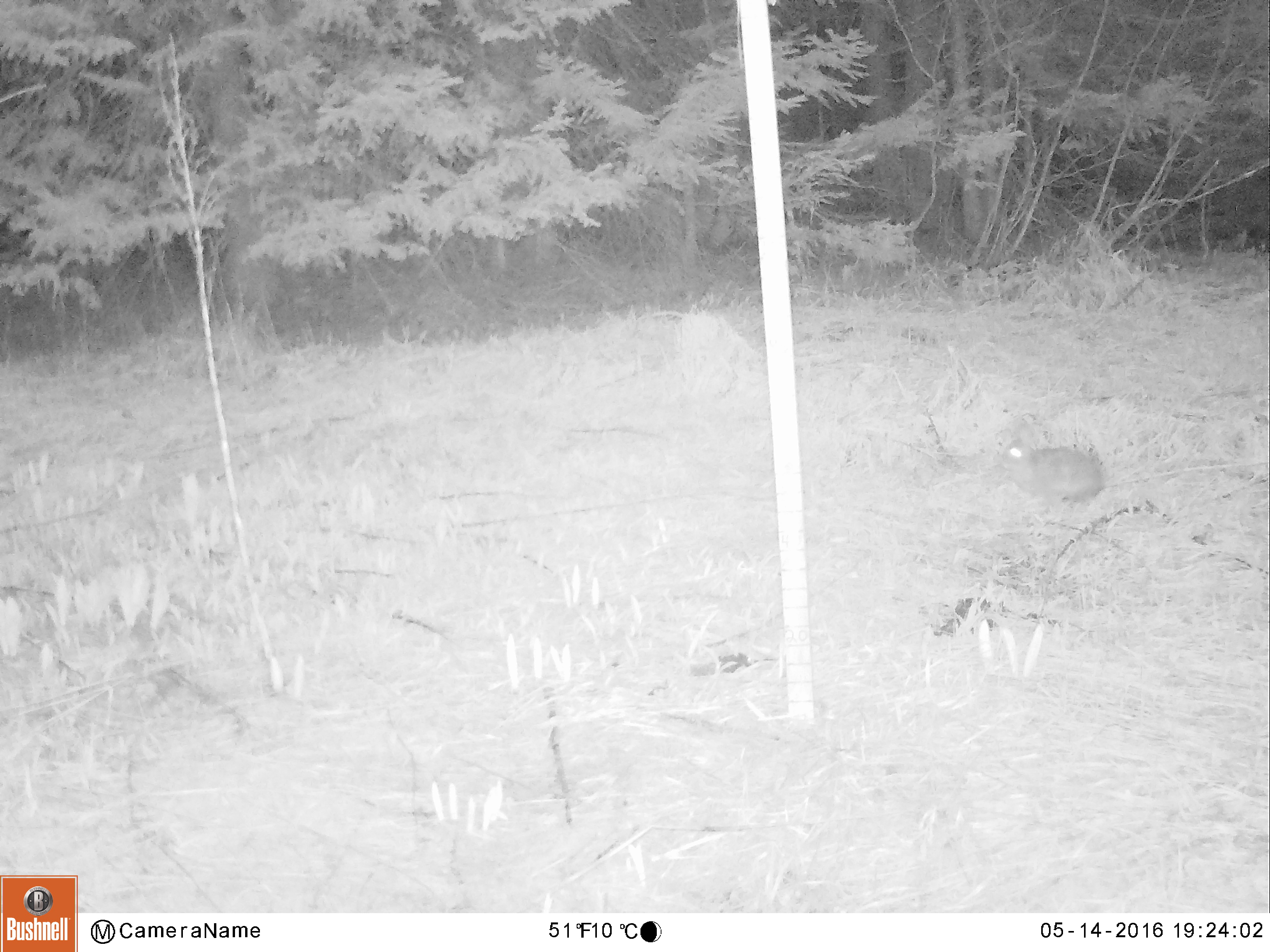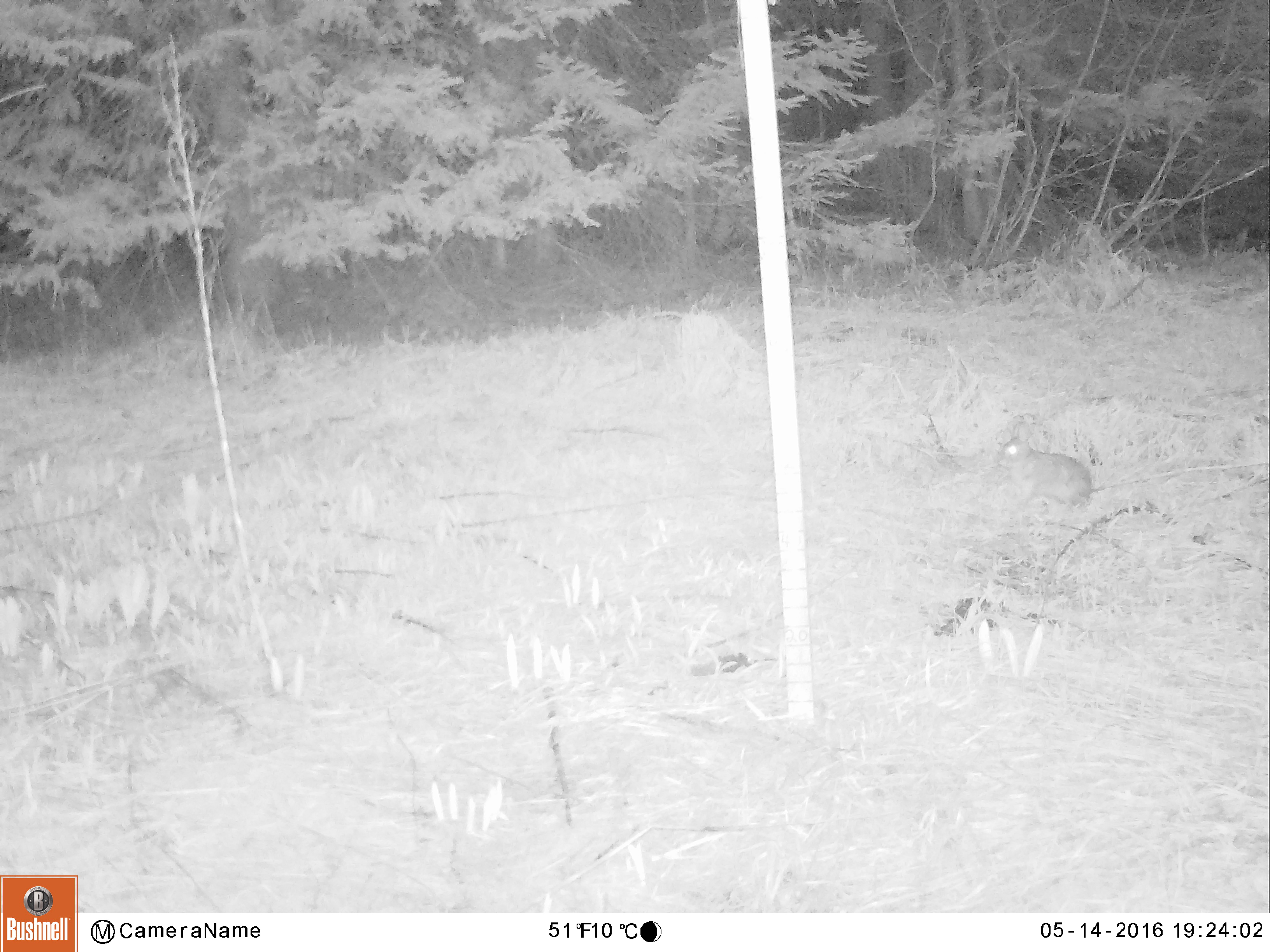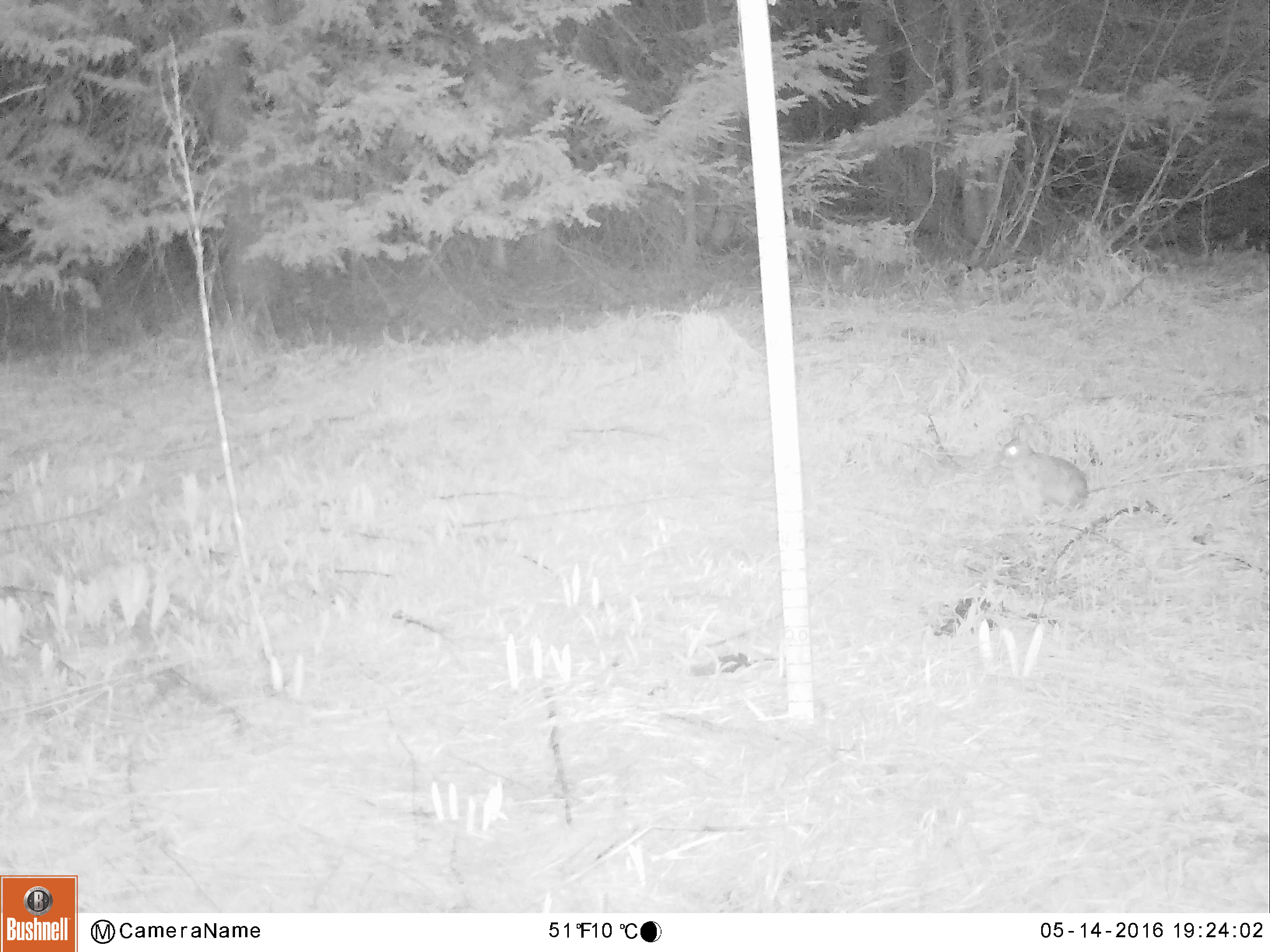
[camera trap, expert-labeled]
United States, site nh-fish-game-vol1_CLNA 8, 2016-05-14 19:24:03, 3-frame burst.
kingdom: Animalia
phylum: Chordata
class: Mammalia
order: Lagomorpha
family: Leporidae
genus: Lepus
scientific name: Lepus americanus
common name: snowshoe hare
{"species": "snowshoe hare (Lepus americanus)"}